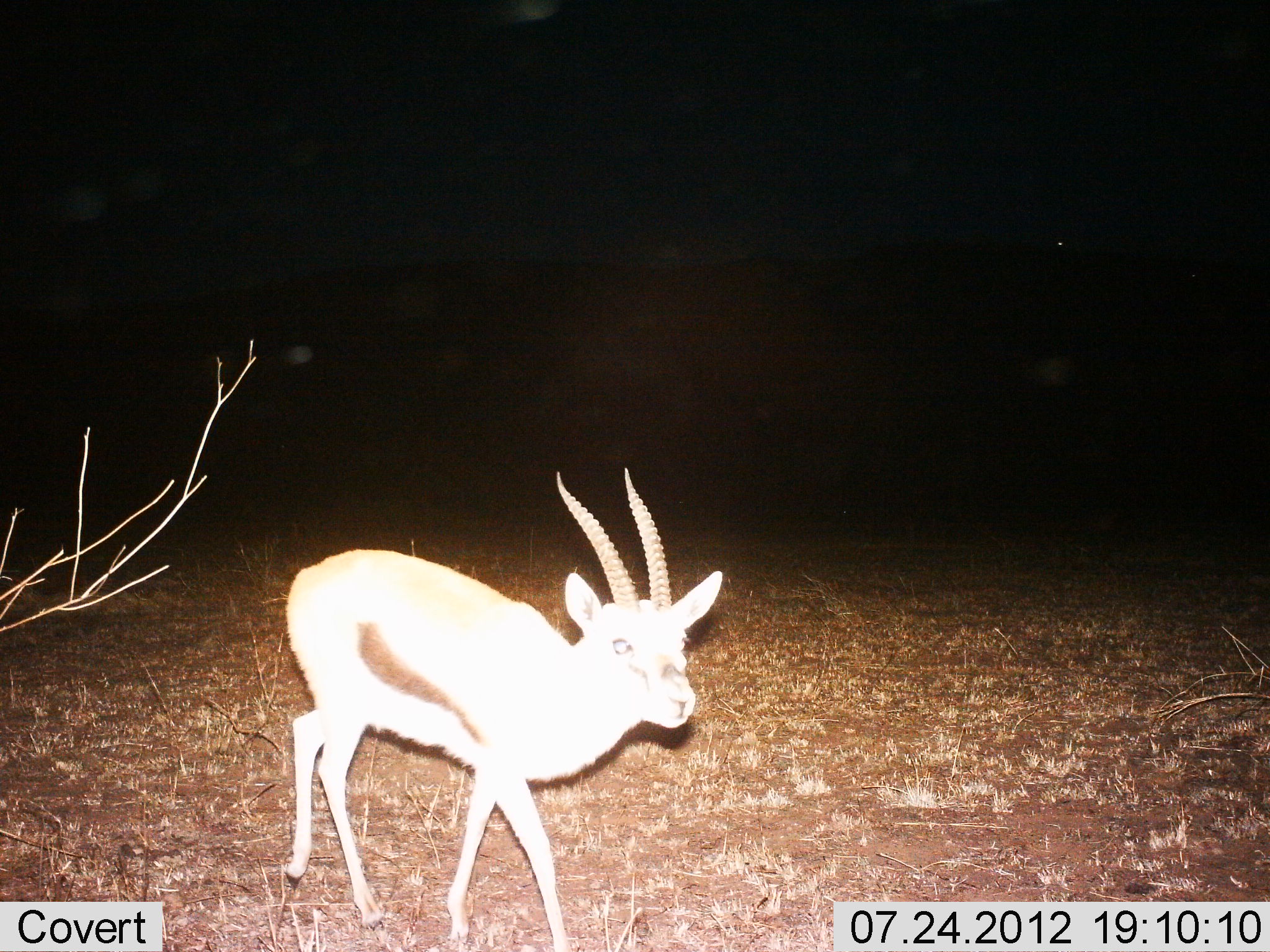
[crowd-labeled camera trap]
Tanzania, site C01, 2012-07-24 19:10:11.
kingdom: Animalia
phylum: Chordata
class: Mammalia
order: Artiodactyla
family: Bovidae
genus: Eudorcas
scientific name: Eudorcas thomsonii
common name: thomson's gazelle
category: gazellethomsons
Gazellethomsons (thomson's gazelle) (Eudorcas thomsonii), count 1. Behavior (volunteer vote fractions): standing 30%, resting 10%, moving 60%, interacting 0%. Young present (vote fraction): 10%. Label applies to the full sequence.